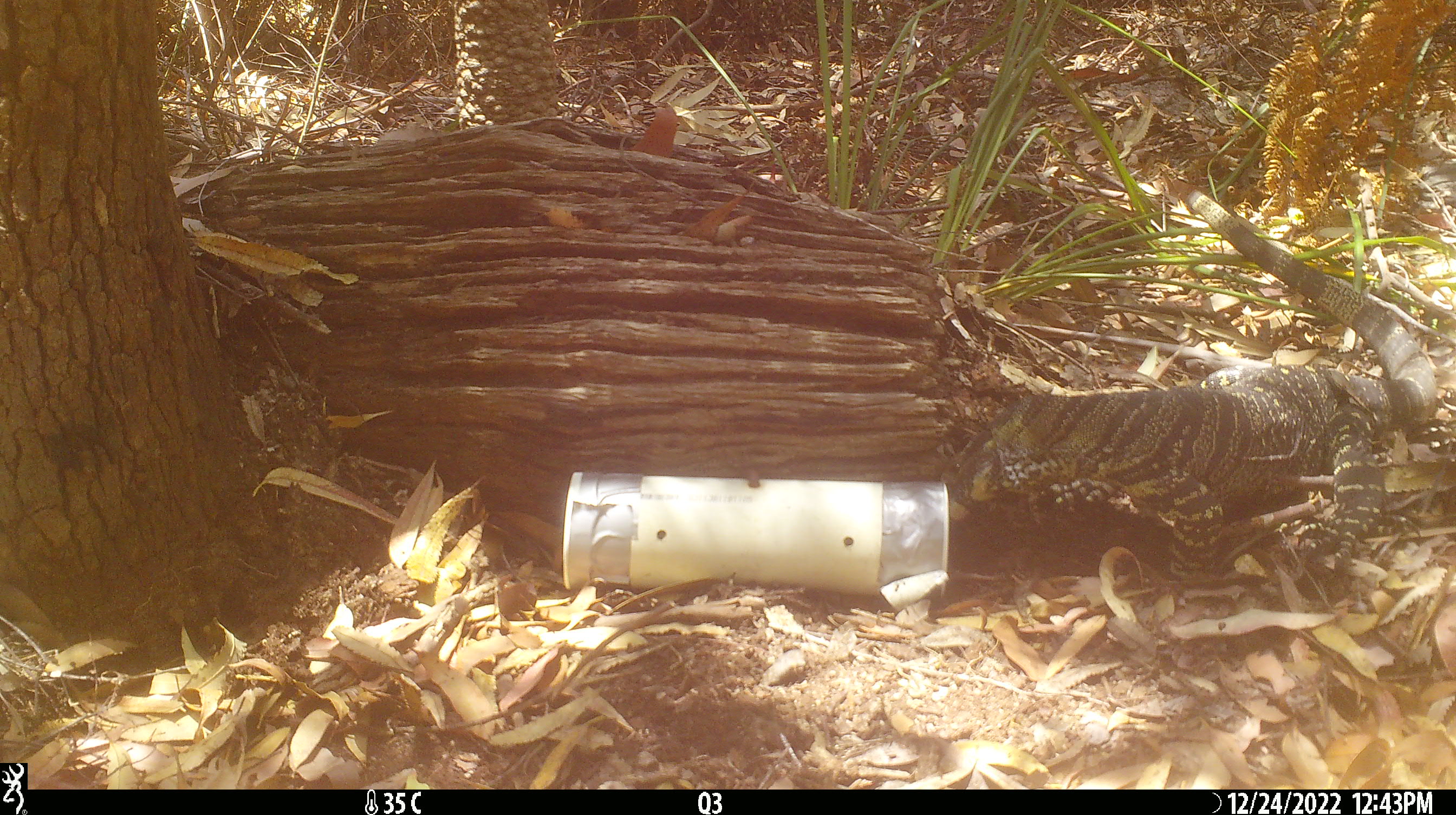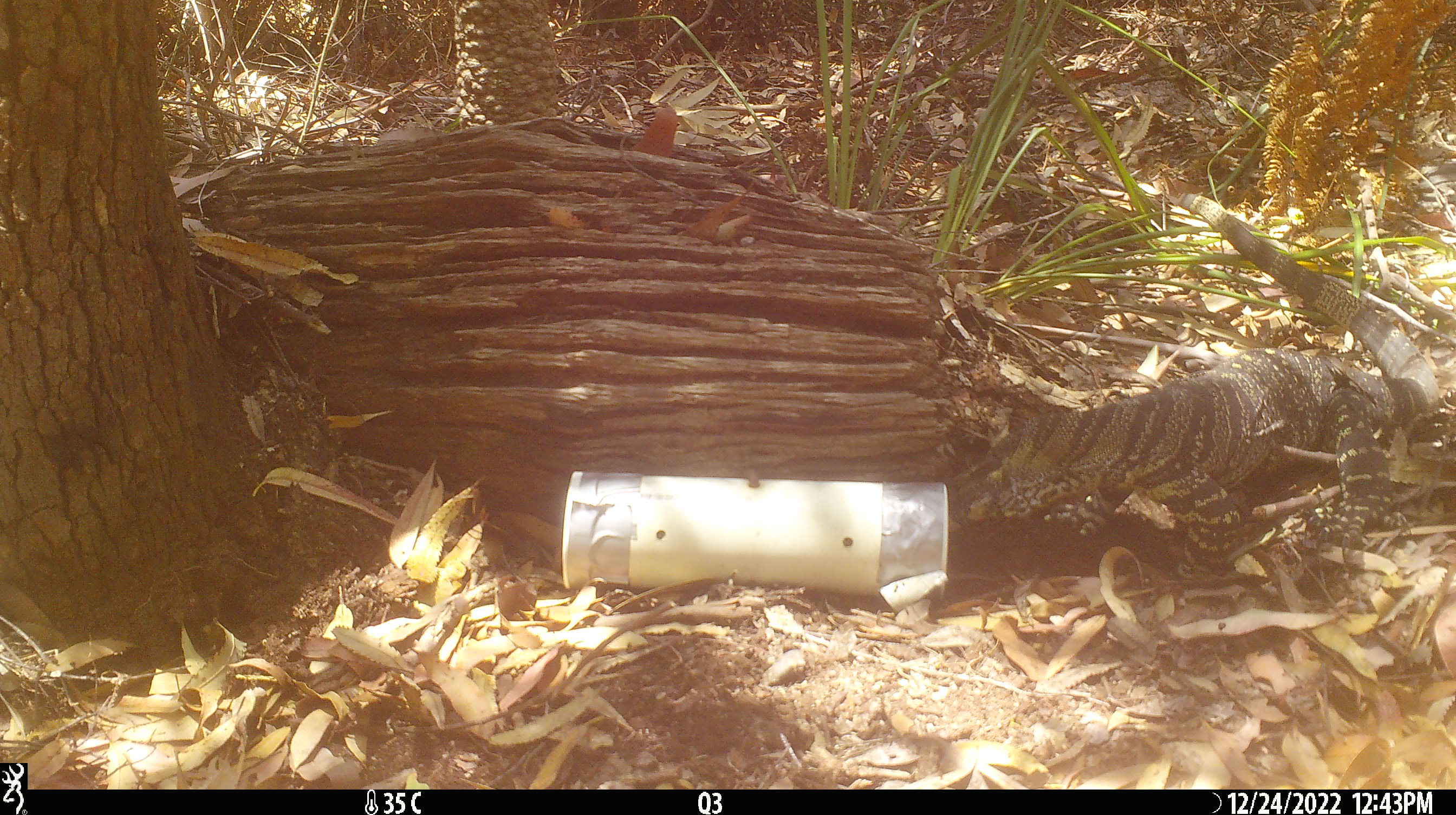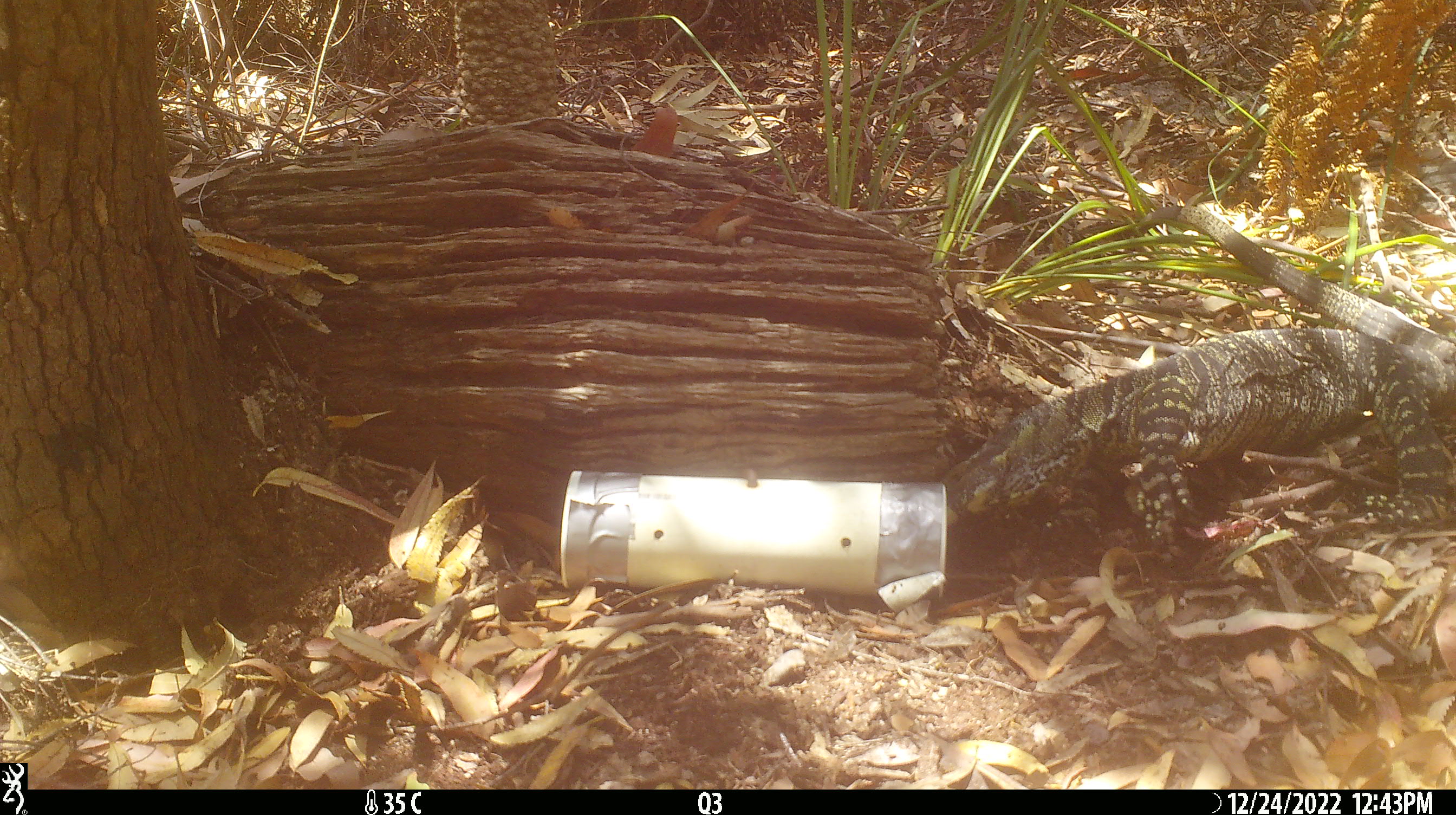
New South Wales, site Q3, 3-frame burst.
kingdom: Animalia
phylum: Chordata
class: Reptilia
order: Squamata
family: Varanidae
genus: Varanus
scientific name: Varanus varius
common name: lace monitor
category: goanna